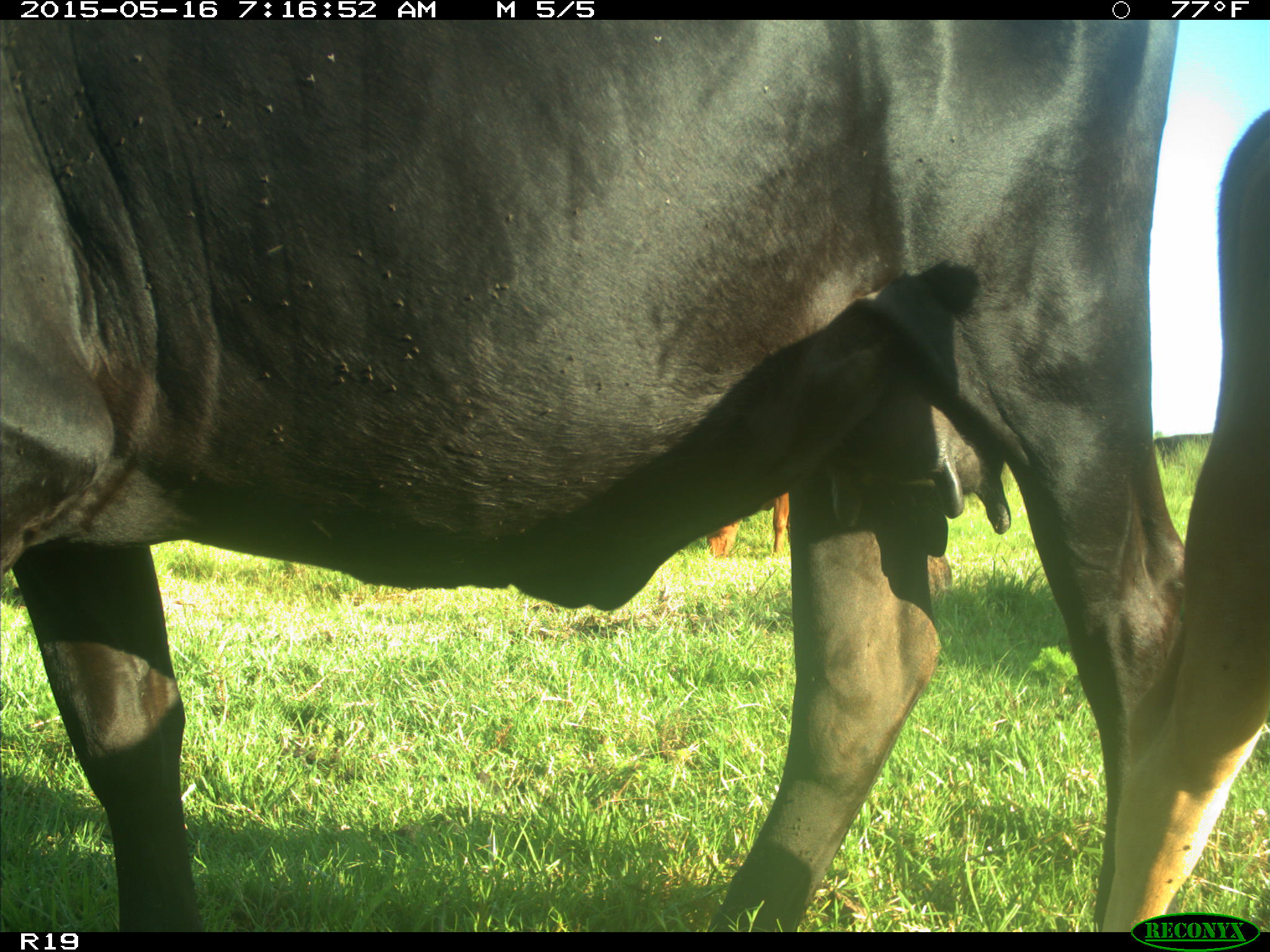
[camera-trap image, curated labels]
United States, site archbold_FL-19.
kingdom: Animalia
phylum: Chordata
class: Mammalia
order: Artiodactyla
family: Bovidae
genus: Bos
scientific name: Bos taurus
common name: domestic cow